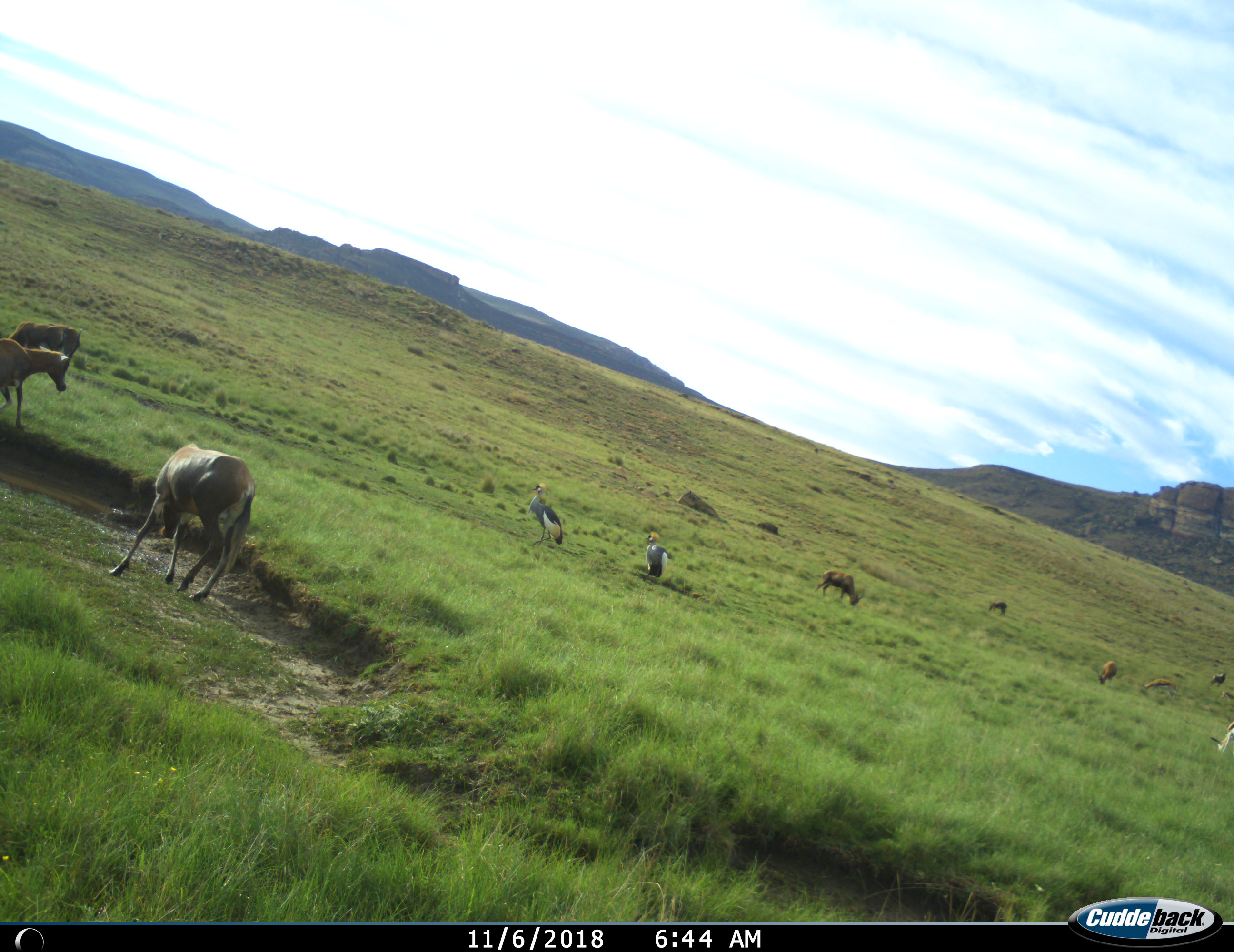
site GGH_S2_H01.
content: unidentified animal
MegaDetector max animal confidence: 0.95